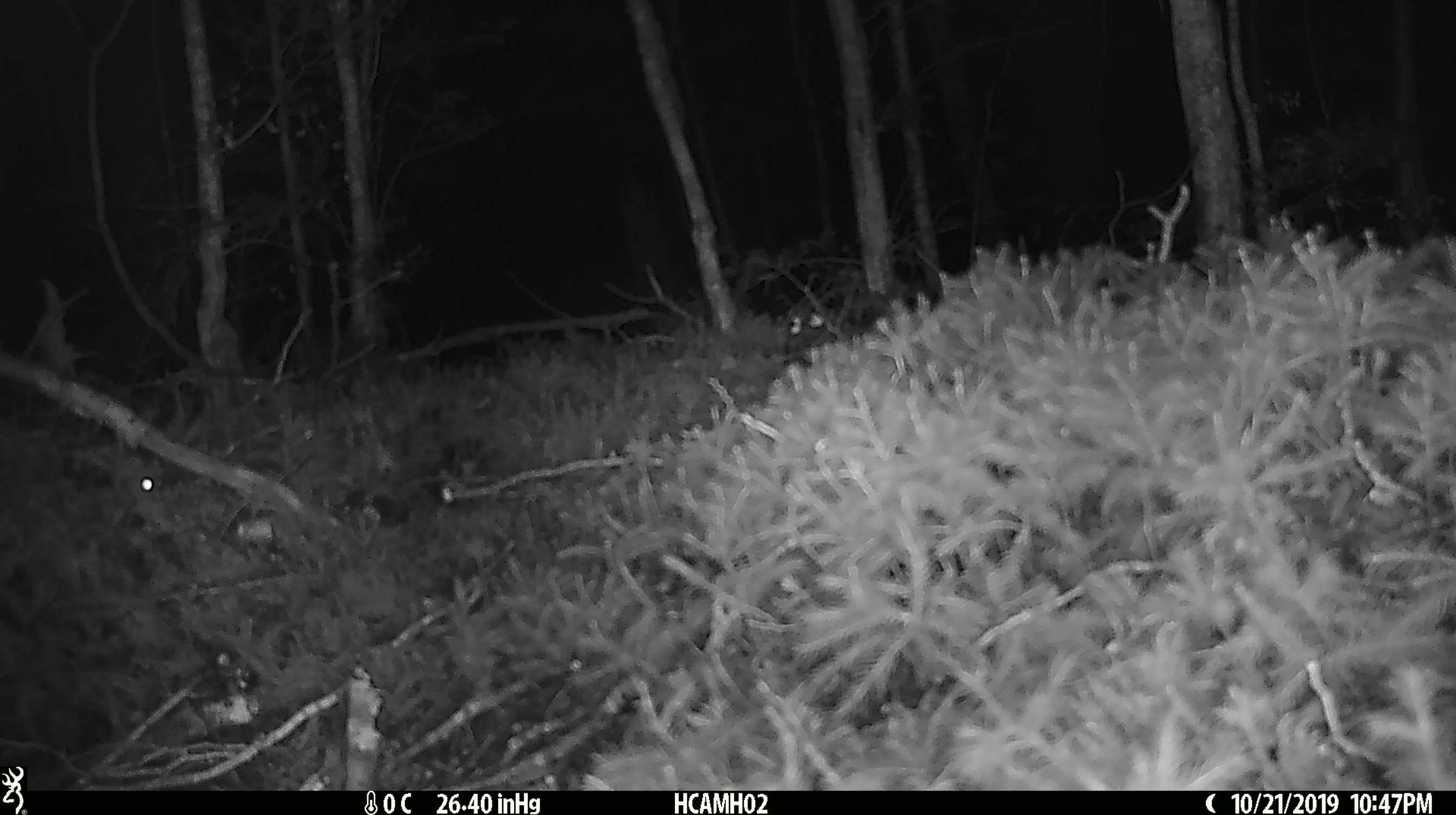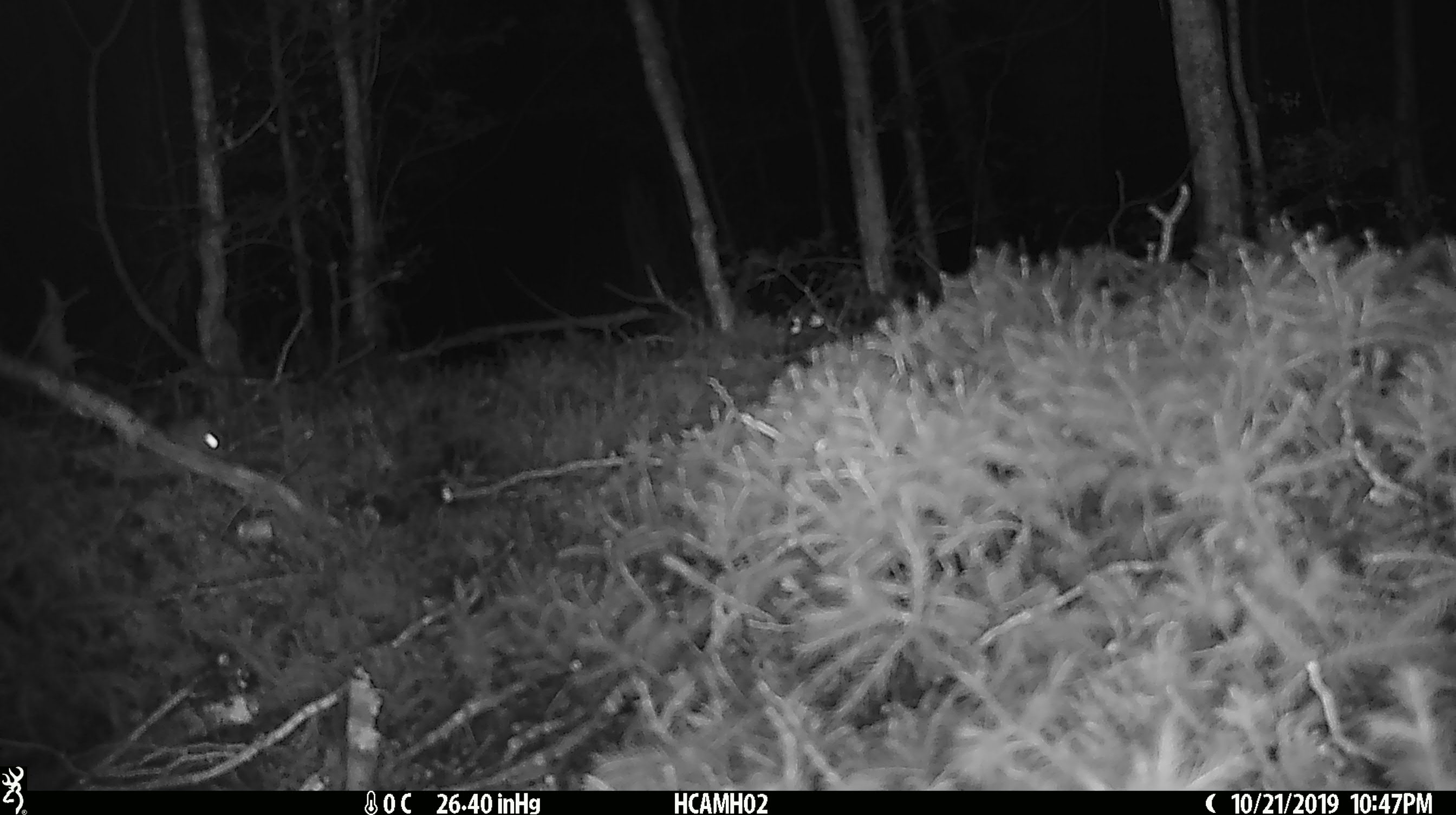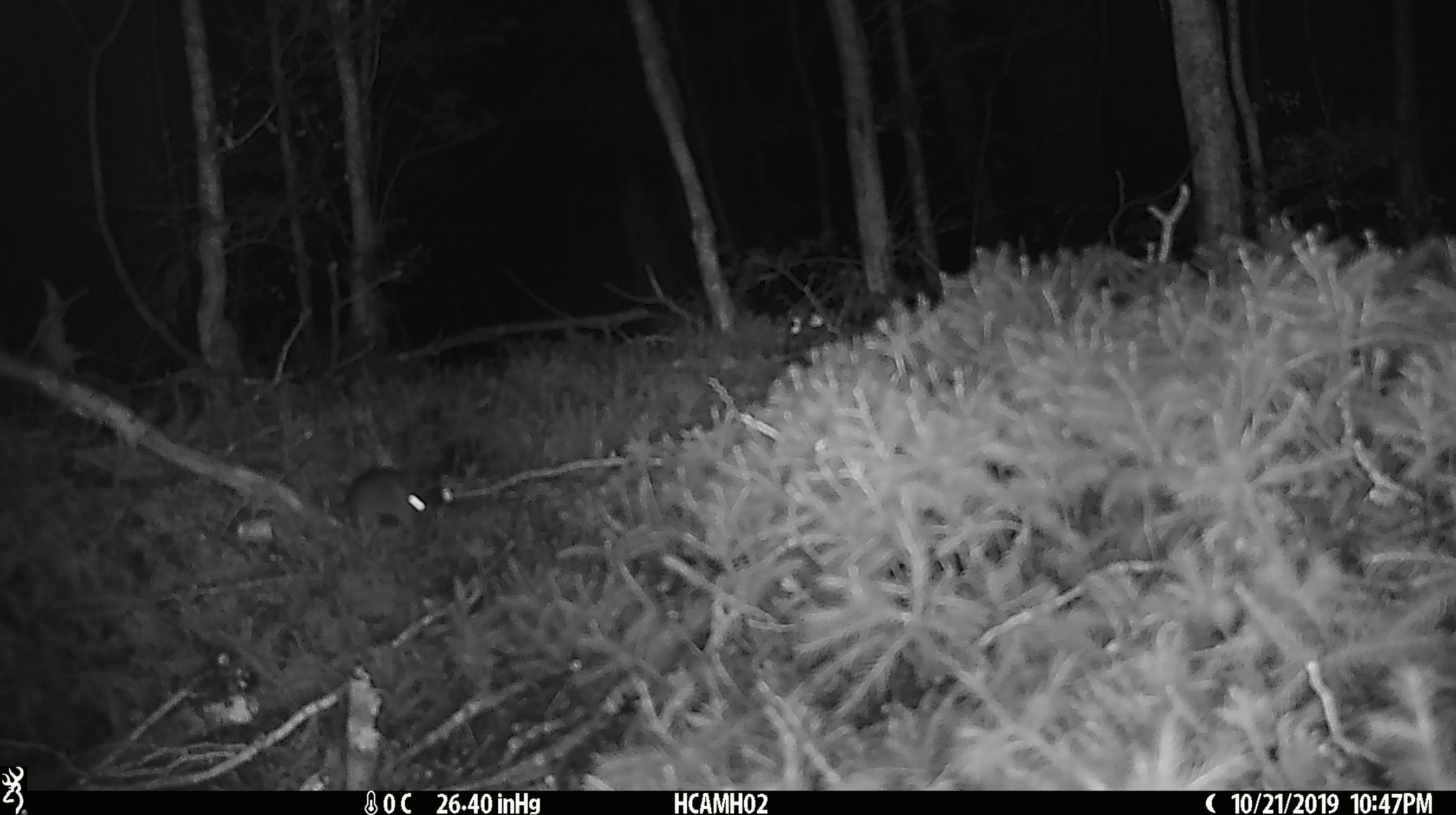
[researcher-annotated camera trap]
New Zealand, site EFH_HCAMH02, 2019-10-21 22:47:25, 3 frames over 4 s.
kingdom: Animalia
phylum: Chordata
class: Mammalia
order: Rodentia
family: Muridae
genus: Mus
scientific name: Mus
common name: mouse